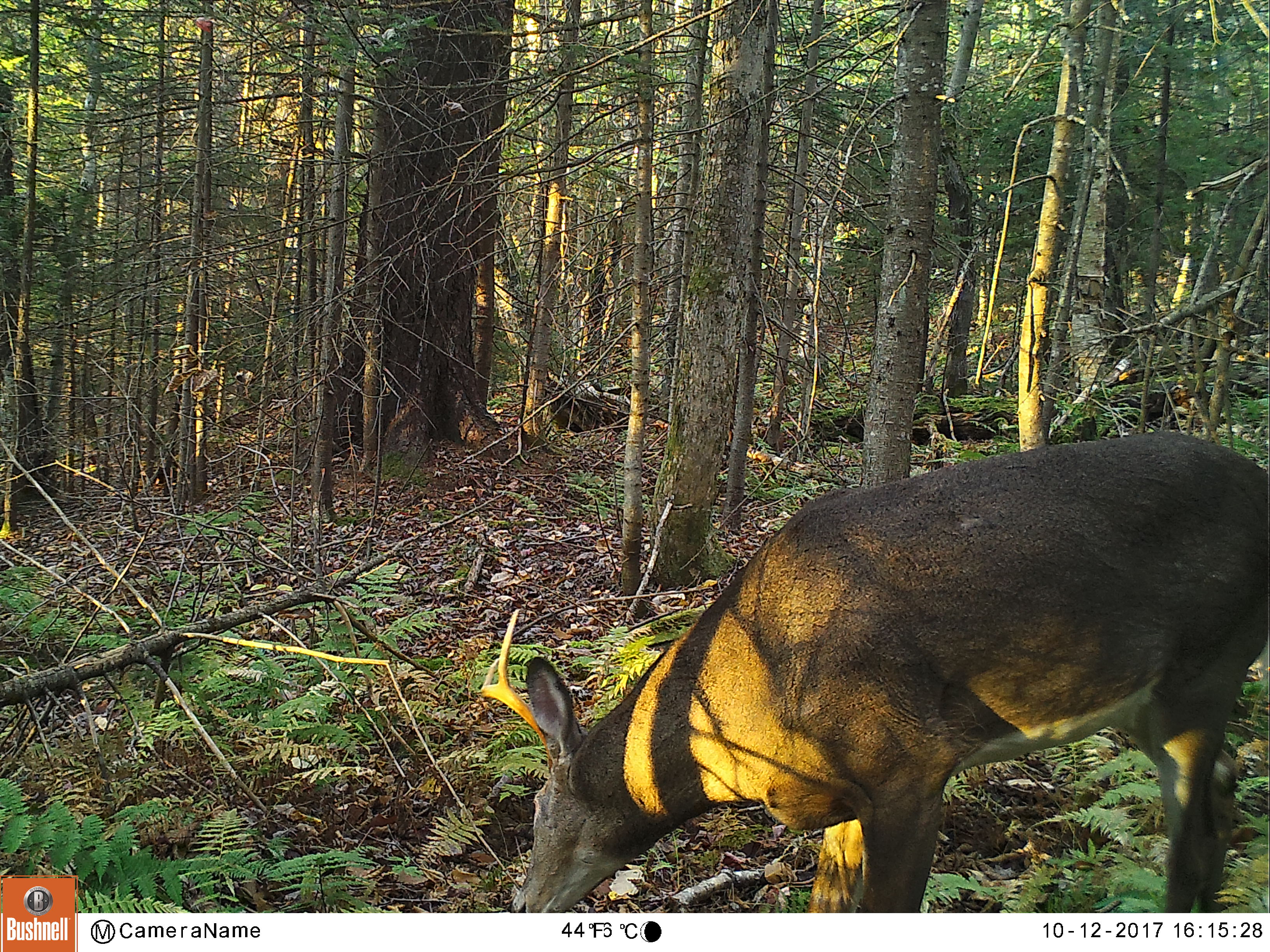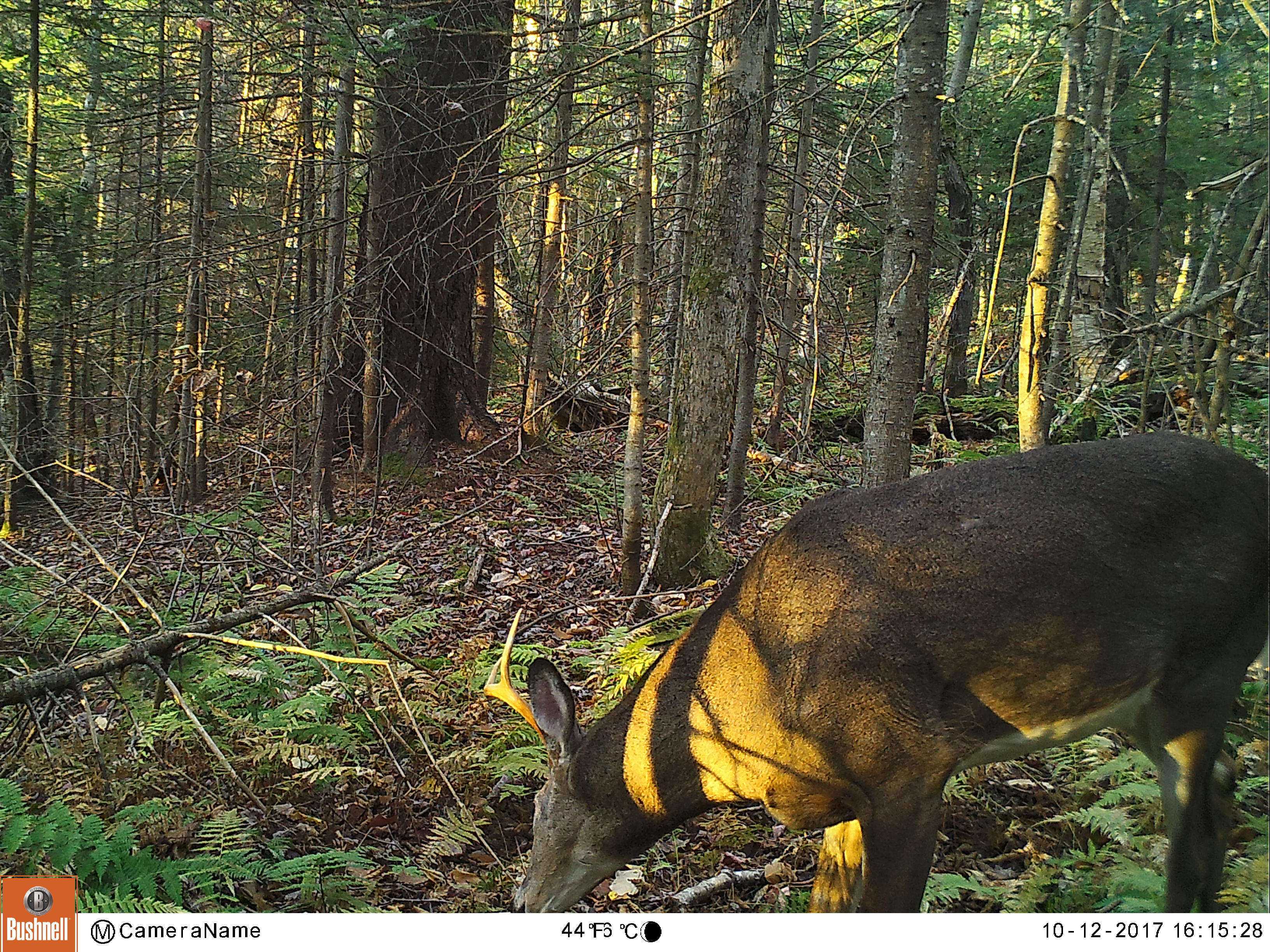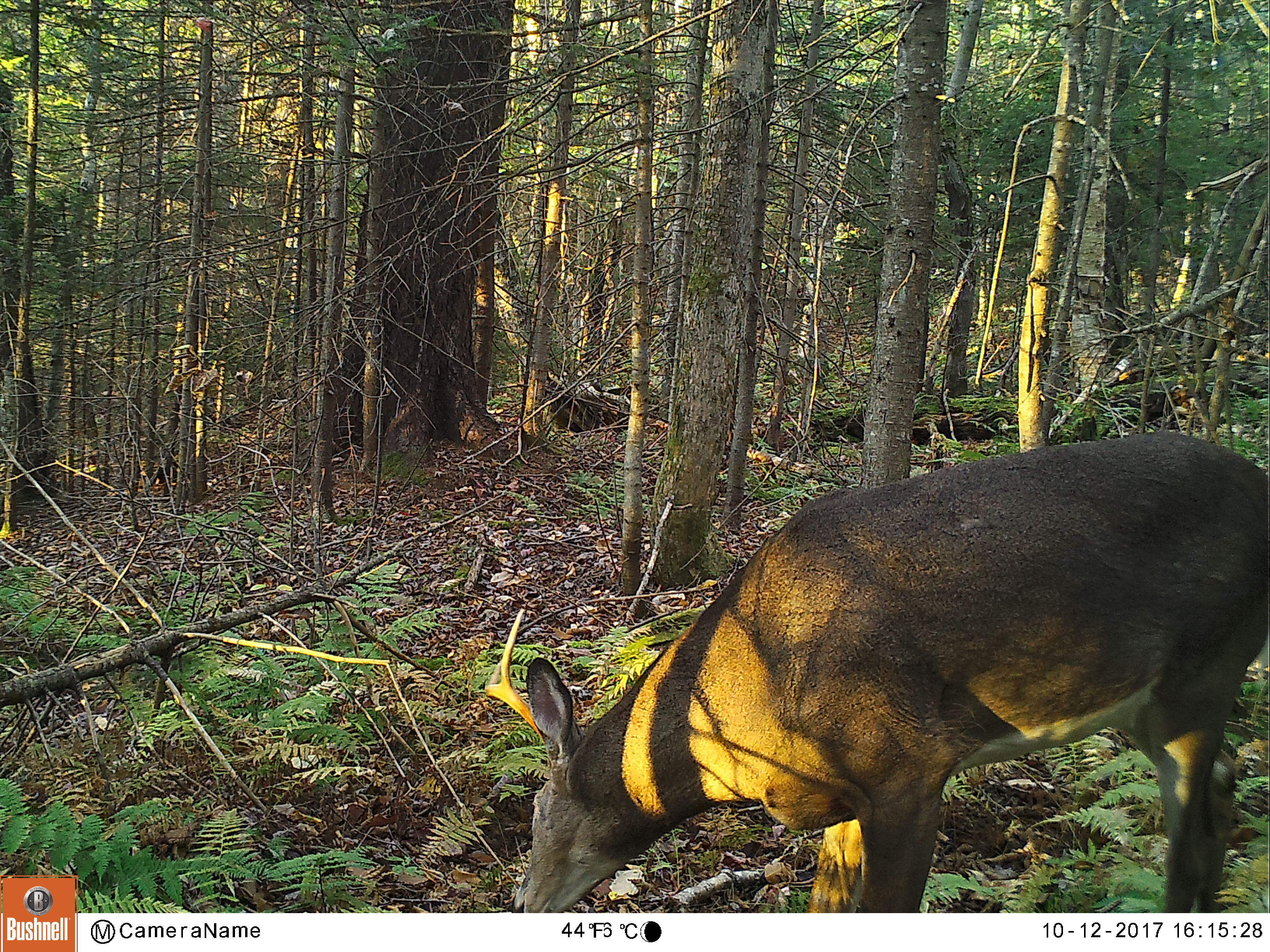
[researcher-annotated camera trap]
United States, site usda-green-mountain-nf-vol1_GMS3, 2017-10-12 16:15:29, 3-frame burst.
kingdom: Animalia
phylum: Chordata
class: Mammalia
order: Artiodactyla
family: Cervidae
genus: Odocoileus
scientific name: Odocoileus virginianus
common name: white-tailed deer